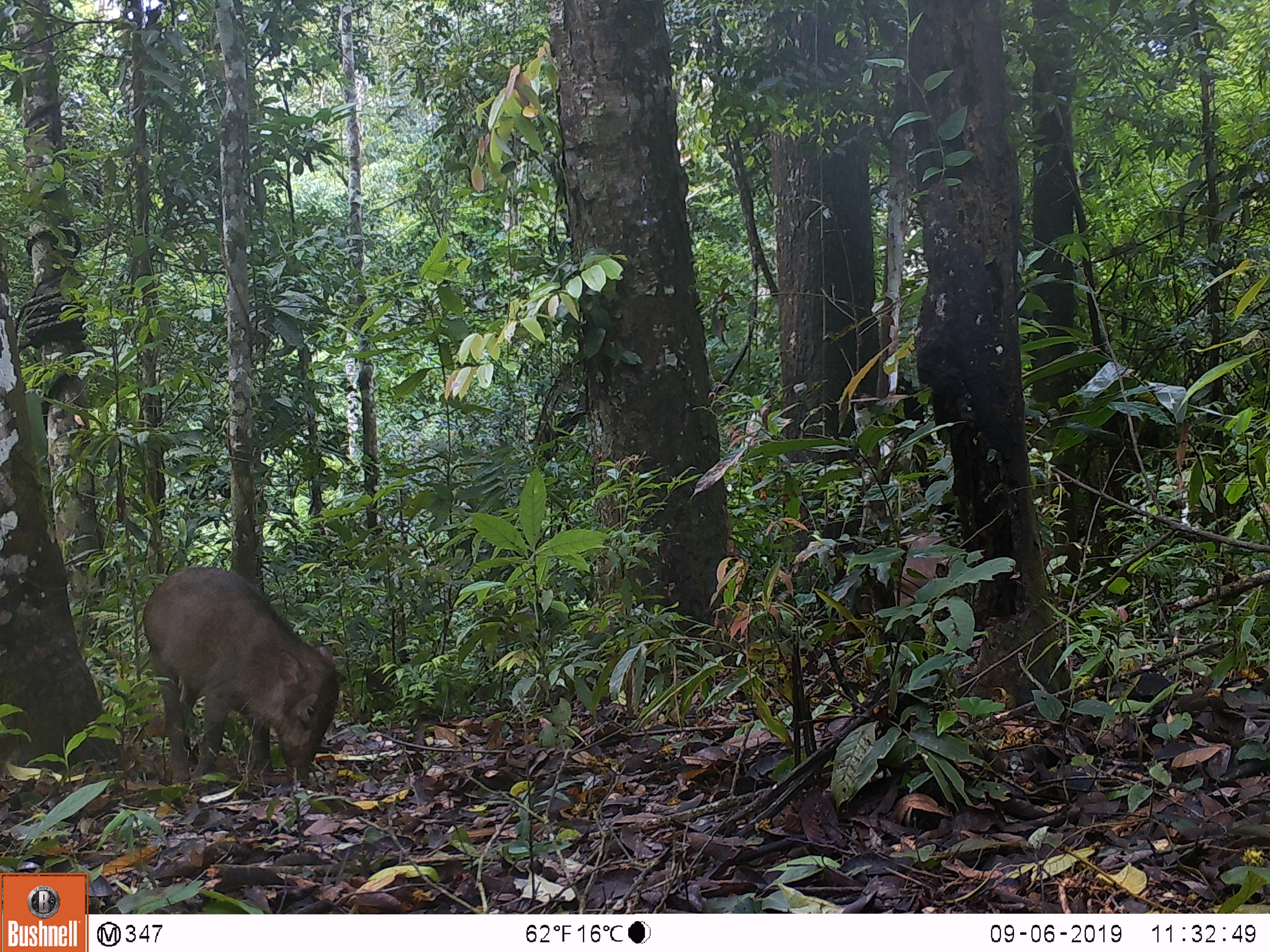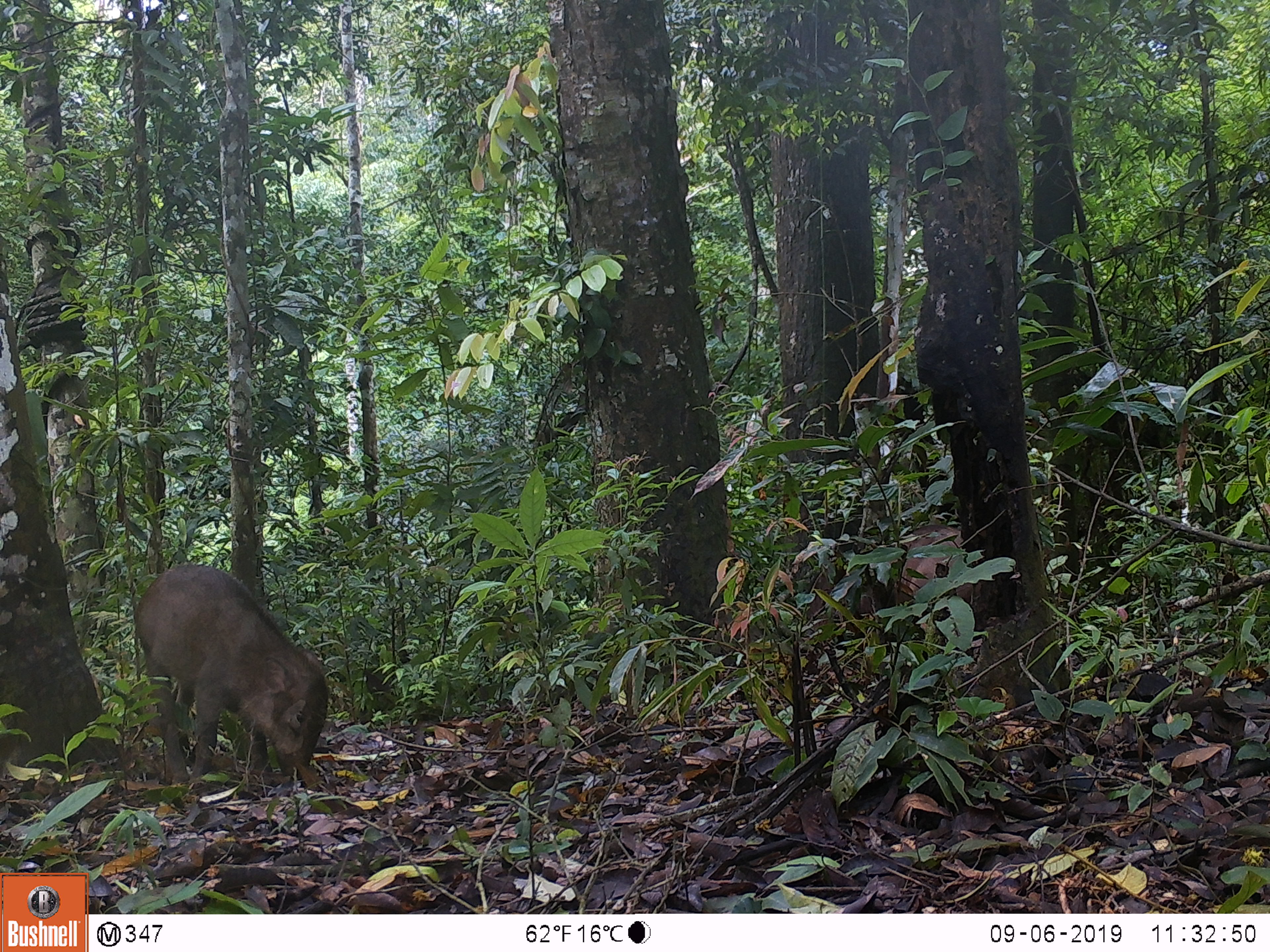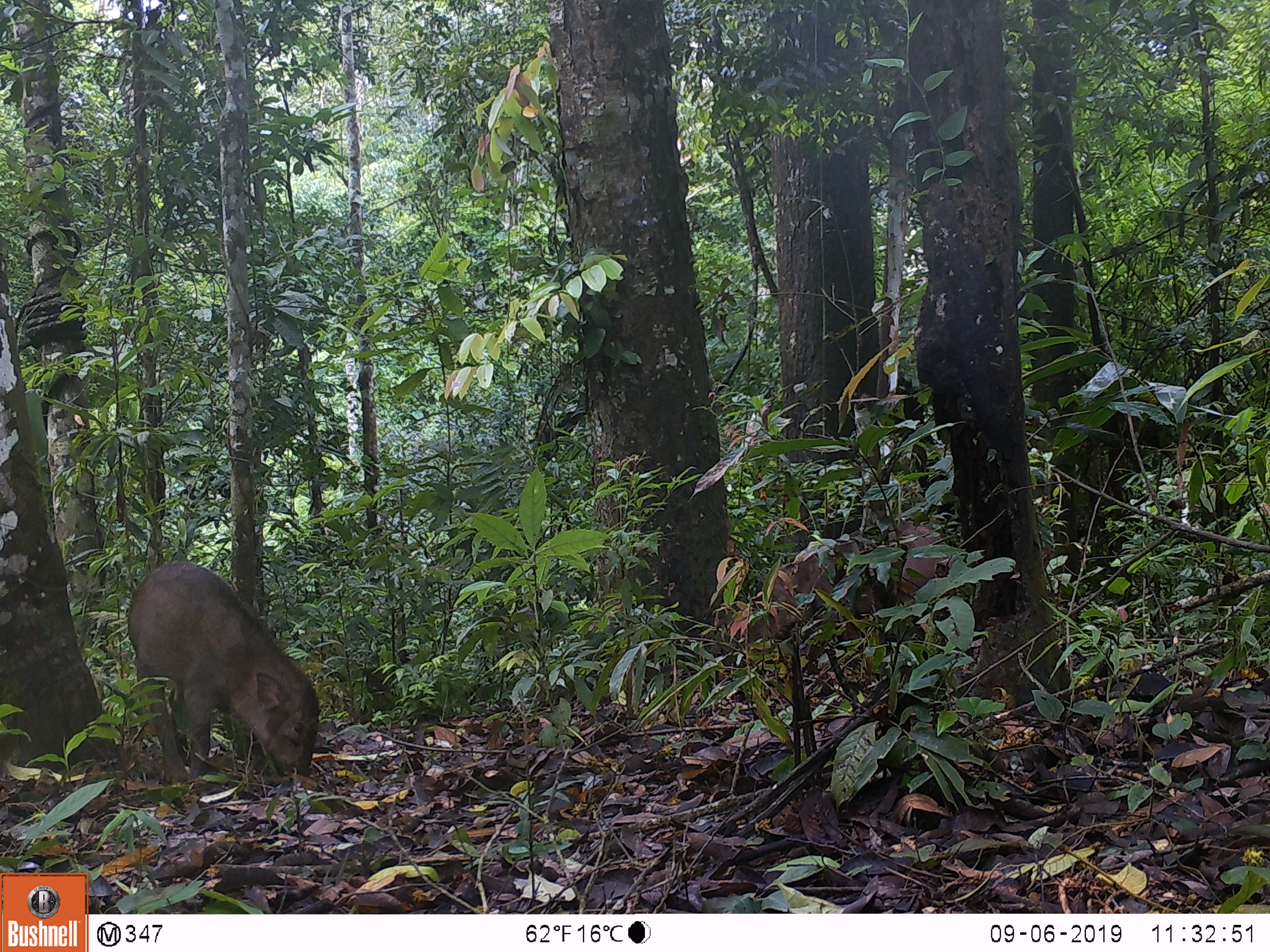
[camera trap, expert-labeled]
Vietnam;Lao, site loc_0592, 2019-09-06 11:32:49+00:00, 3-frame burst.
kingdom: Animalia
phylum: Chordata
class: Mammalia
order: Artiodactyla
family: Suidae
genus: Sus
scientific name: Sus scrofa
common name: eurasian wild pig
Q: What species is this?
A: Eurasian wild pig (Sus scrofa).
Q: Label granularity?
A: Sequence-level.